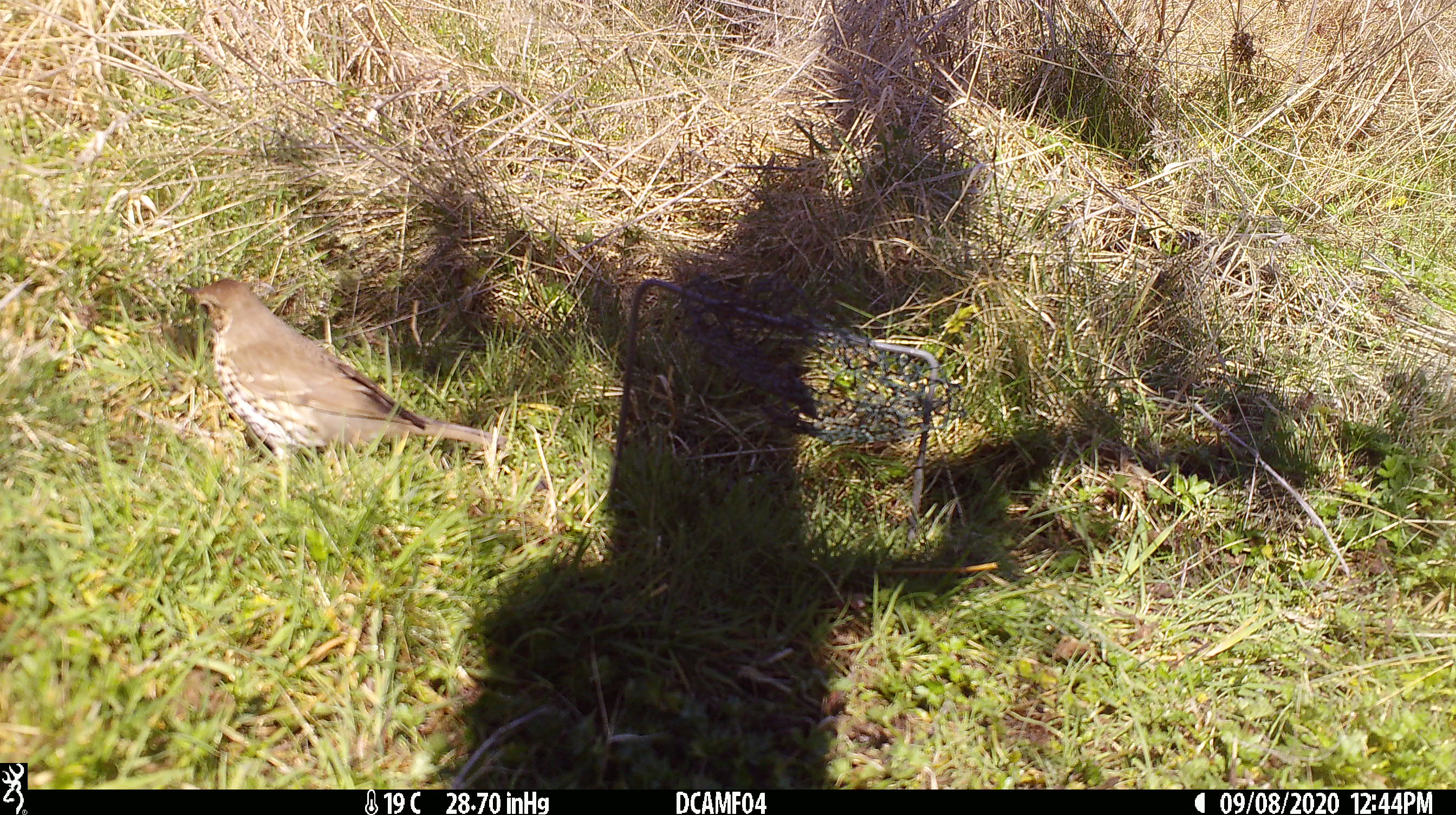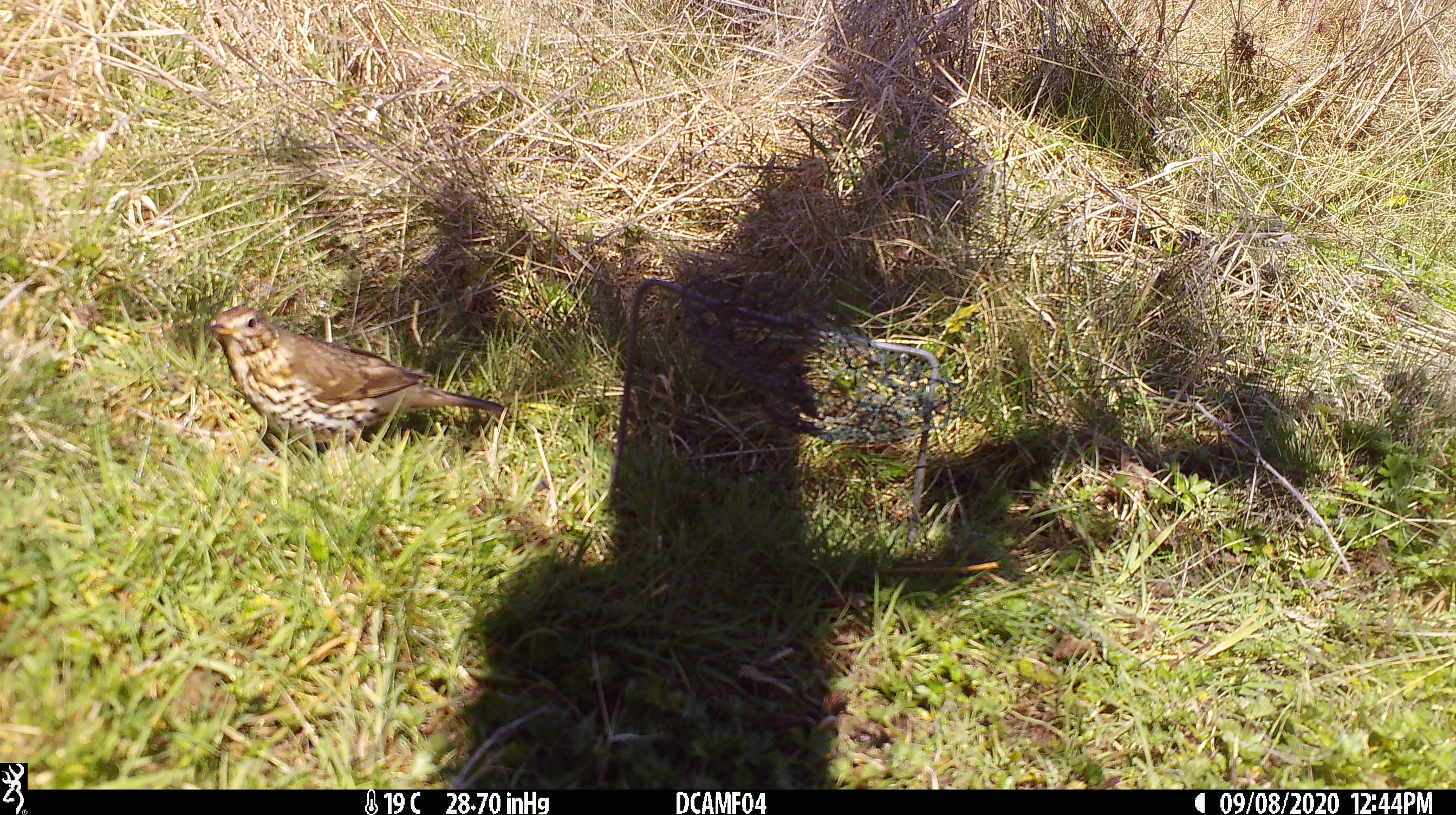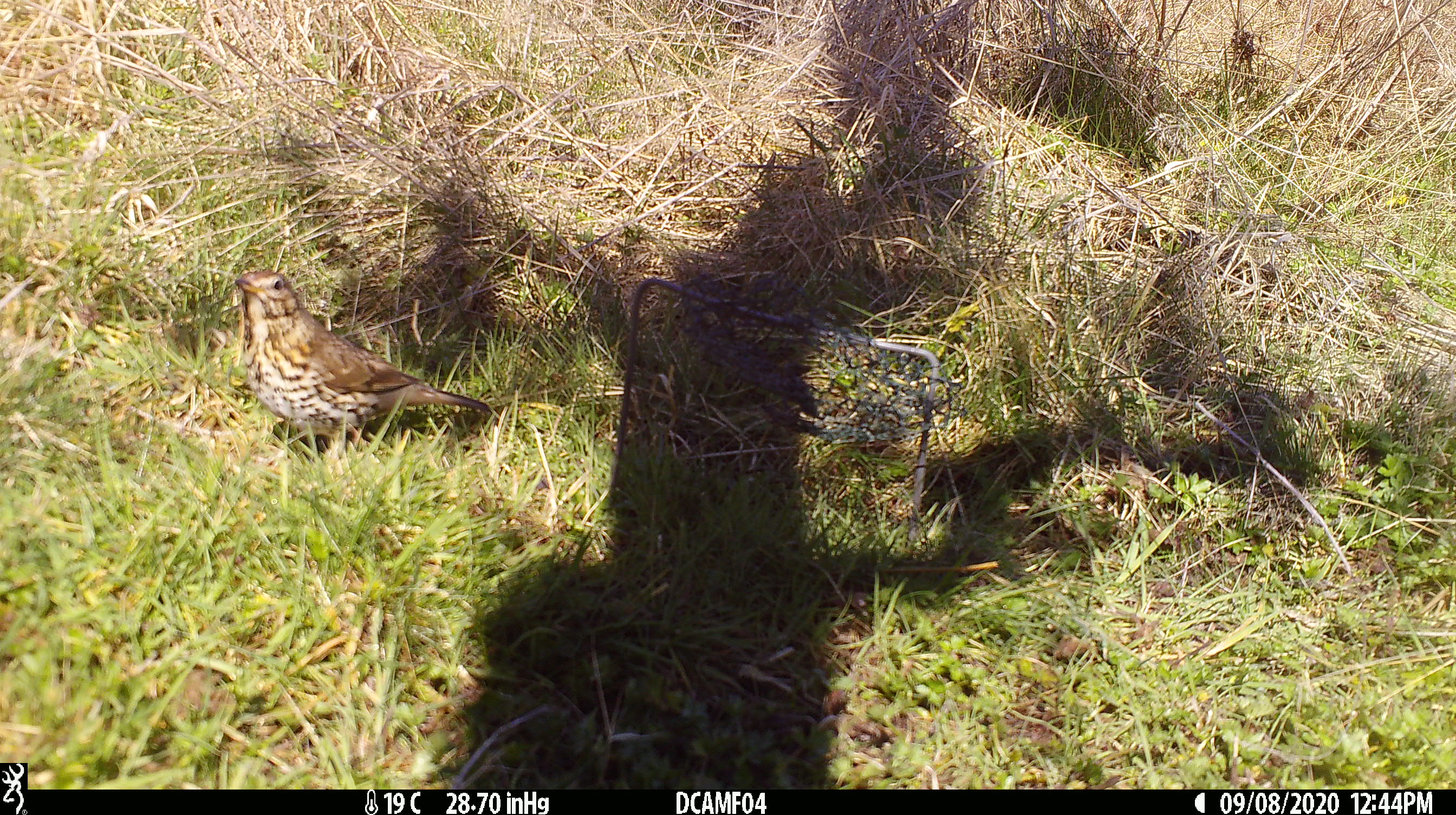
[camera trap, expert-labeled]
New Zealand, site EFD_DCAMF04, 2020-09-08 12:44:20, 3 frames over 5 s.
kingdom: Animalia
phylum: Chordata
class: Aves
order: Passeriformes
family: Turdidae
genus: Turdus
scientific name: Turdus philomelos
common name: song thrush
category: thrush